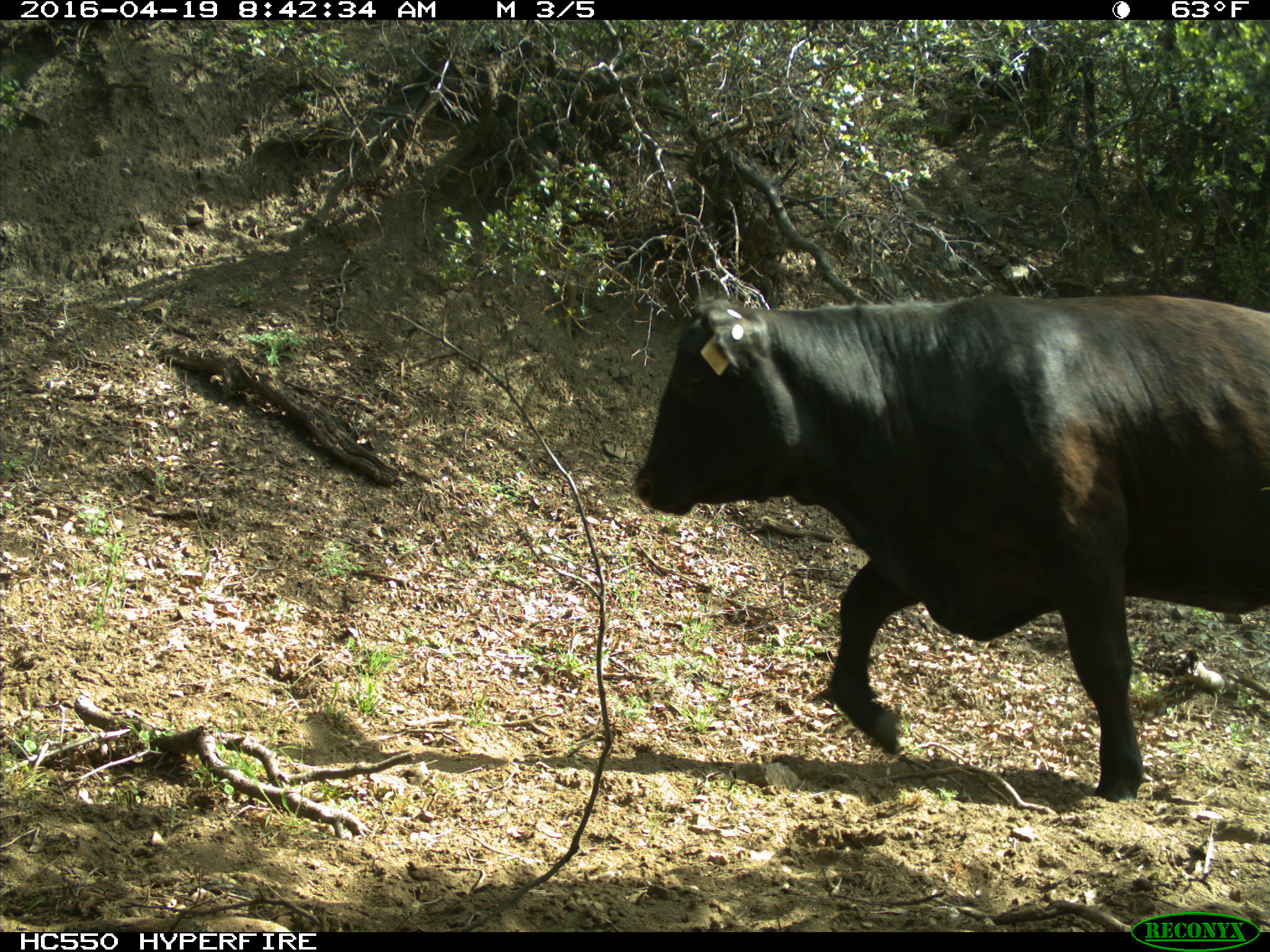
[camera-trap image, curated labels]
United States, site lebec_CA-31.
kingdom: Animalia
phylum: Chordata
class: Mammalia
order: Artiodactyla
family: Bovidae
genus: Bos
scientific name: Bos taurus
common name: domestic cow